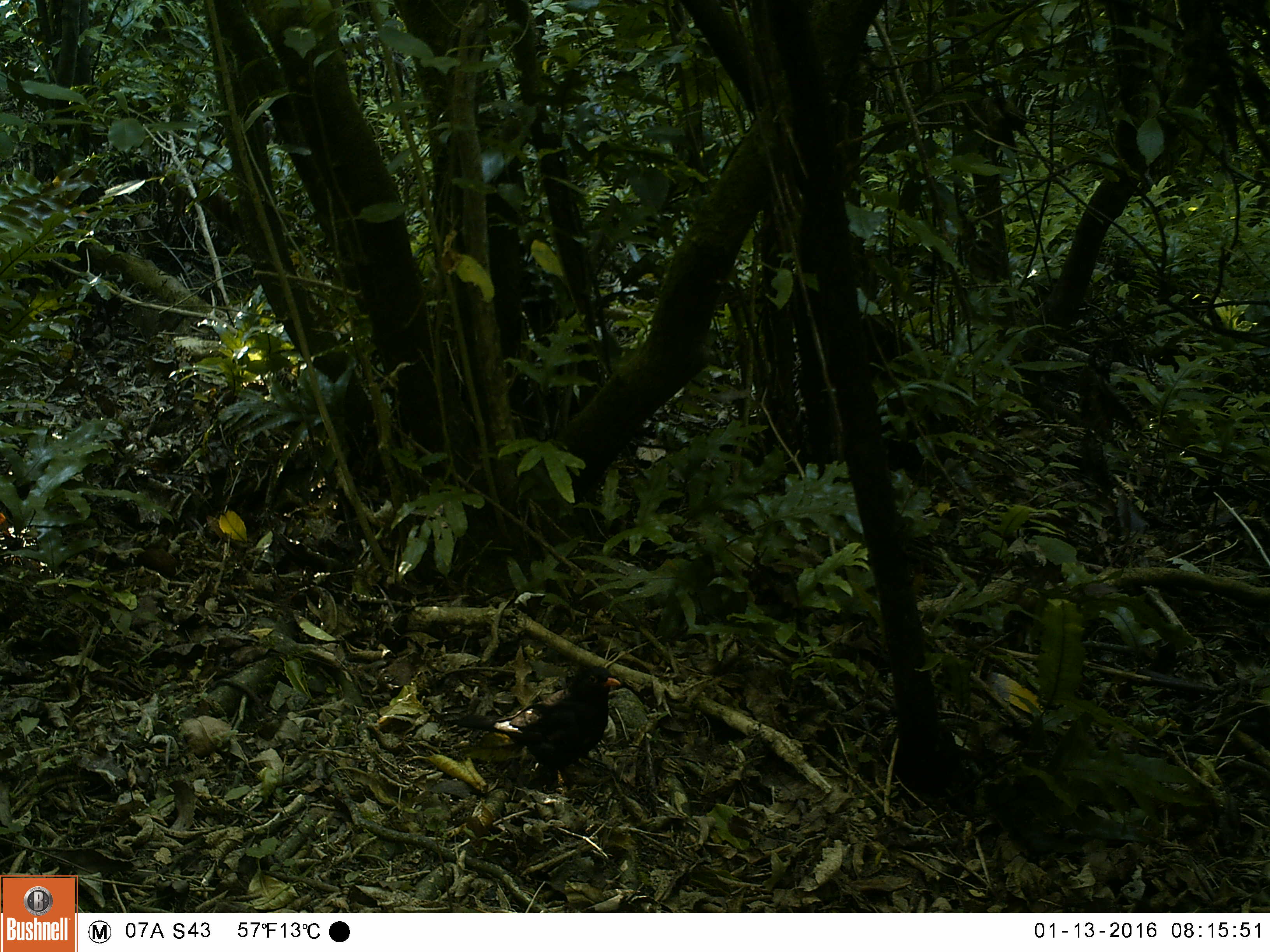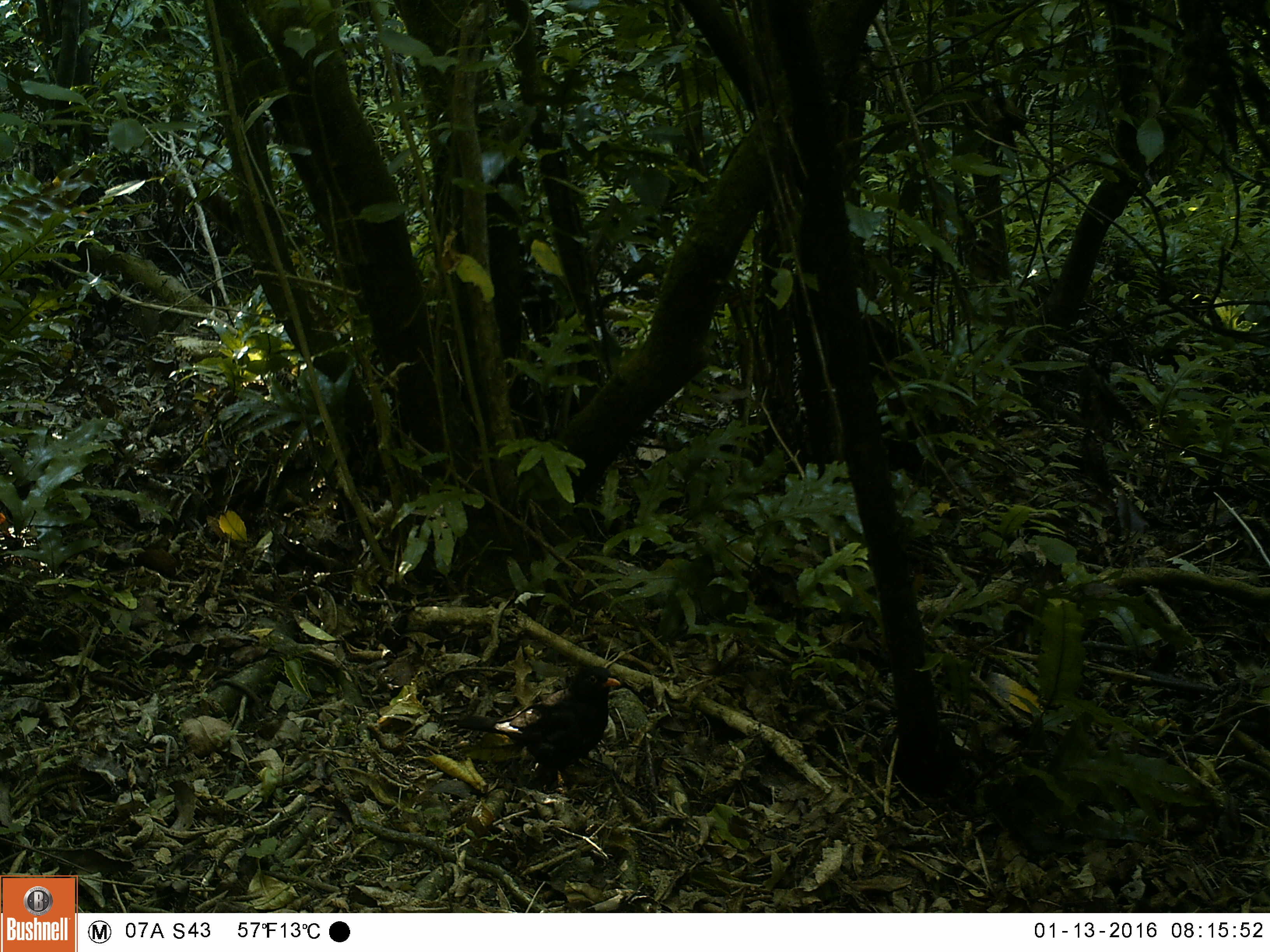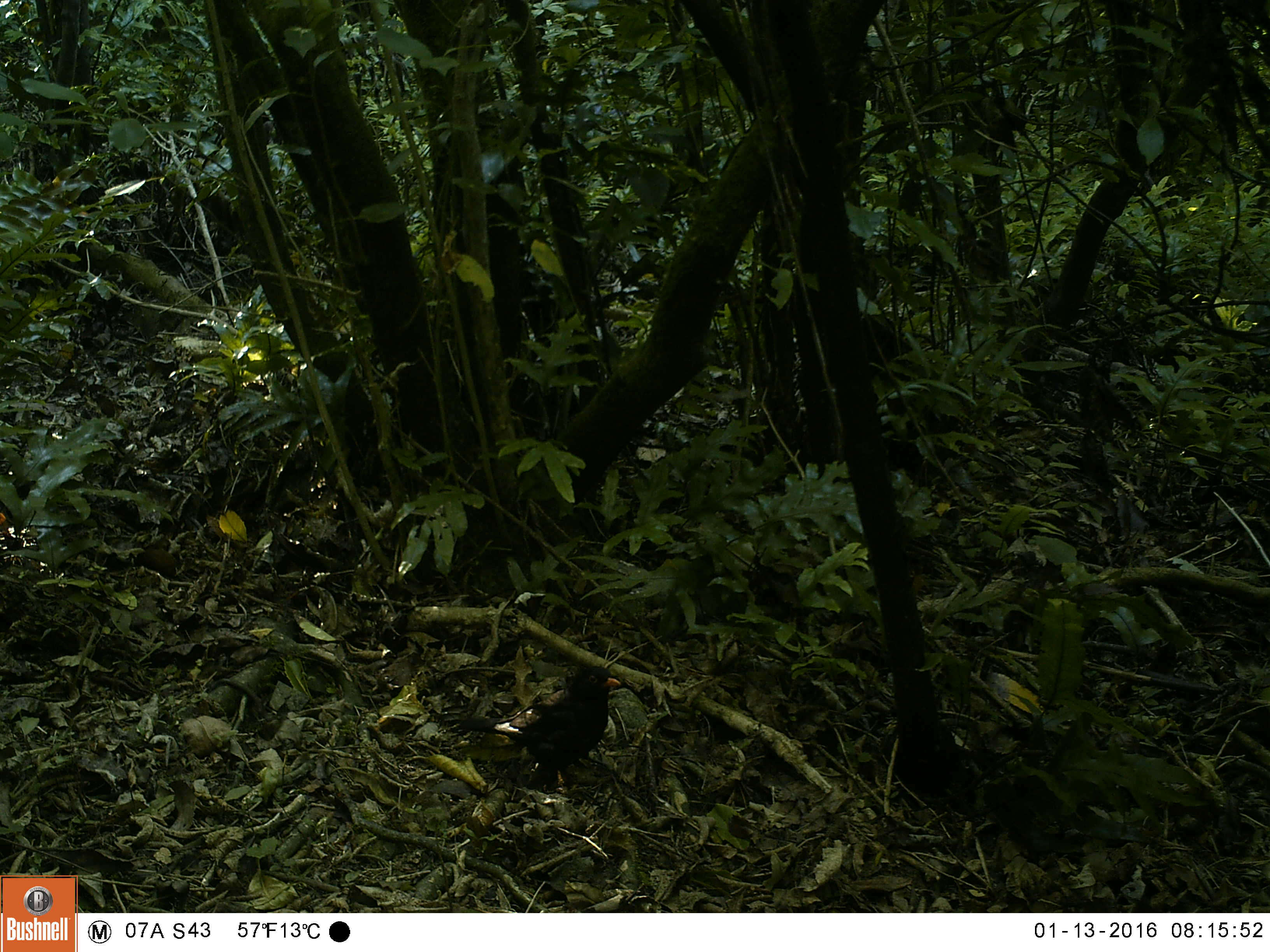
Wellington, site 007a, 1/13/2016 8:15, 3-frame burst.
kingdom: Animalia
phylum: Chordata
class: Aves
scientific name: Aves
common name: bird